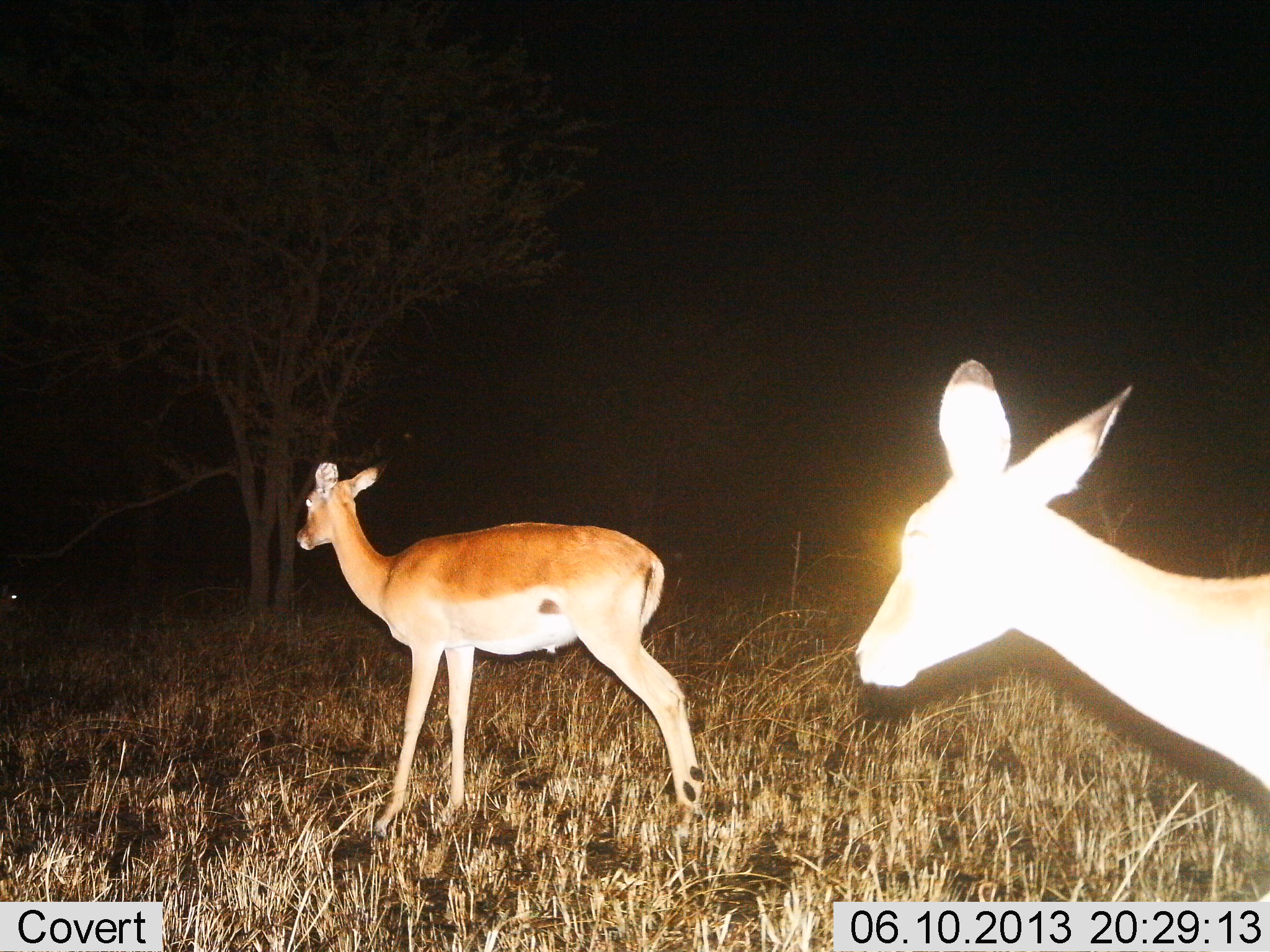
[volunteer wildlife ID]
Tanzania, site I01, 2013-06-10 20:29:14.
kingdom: Animalia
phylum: Chordata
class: Mammalia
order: Artiodactyla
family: Bovidae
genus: Aepyceros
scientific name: Aepyceros melampus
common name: impala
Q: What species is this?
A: Impala (Aepyceros melampus).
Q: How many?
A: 2.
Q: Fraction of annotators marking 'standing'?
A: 91%.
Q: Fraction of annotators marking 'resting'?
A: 0%.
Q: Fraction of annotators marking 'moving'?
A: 9%.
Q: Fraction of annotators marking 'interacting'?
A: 0%.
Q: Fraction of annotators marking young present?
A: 0%.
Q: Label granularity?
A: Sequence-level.